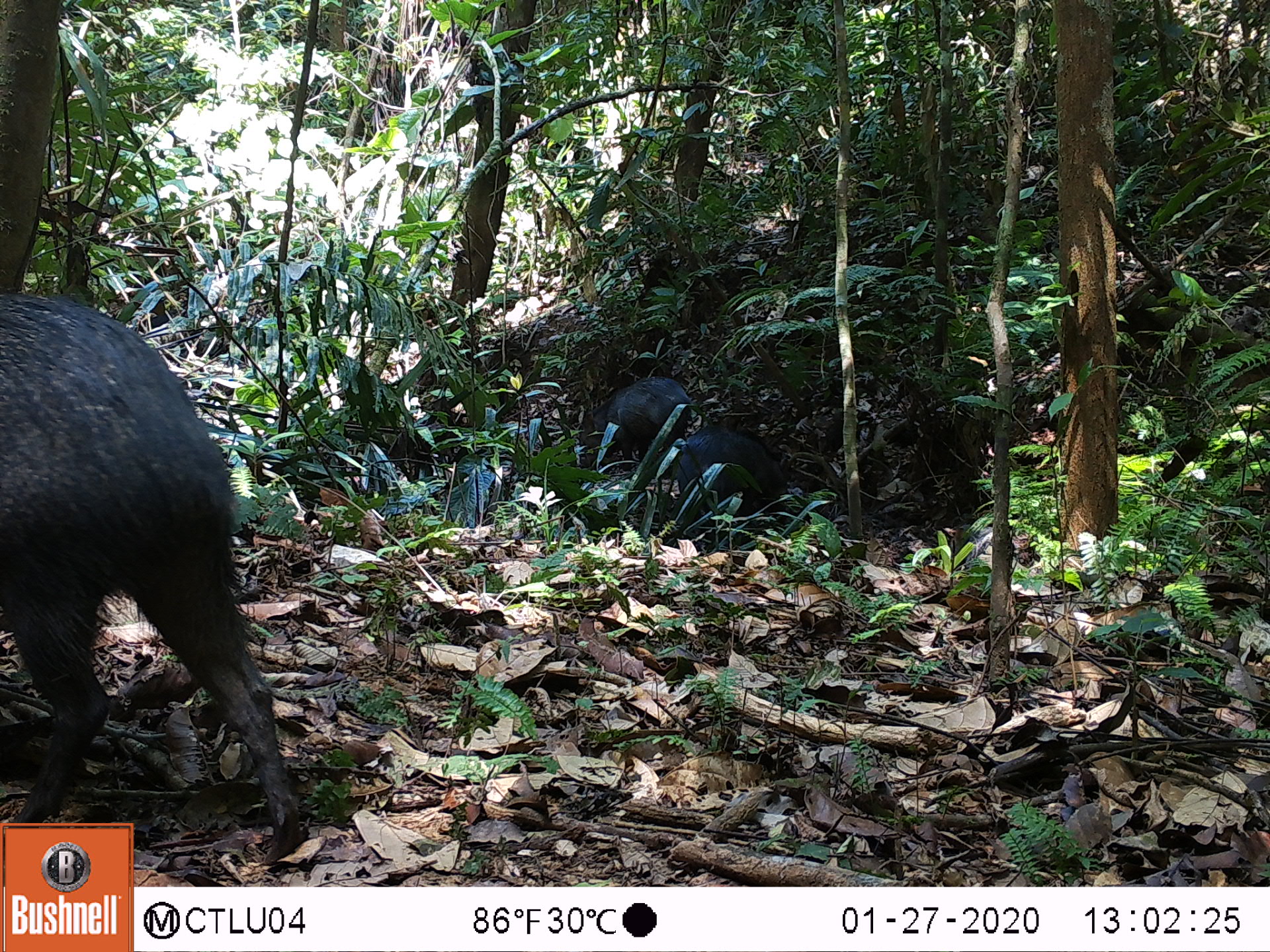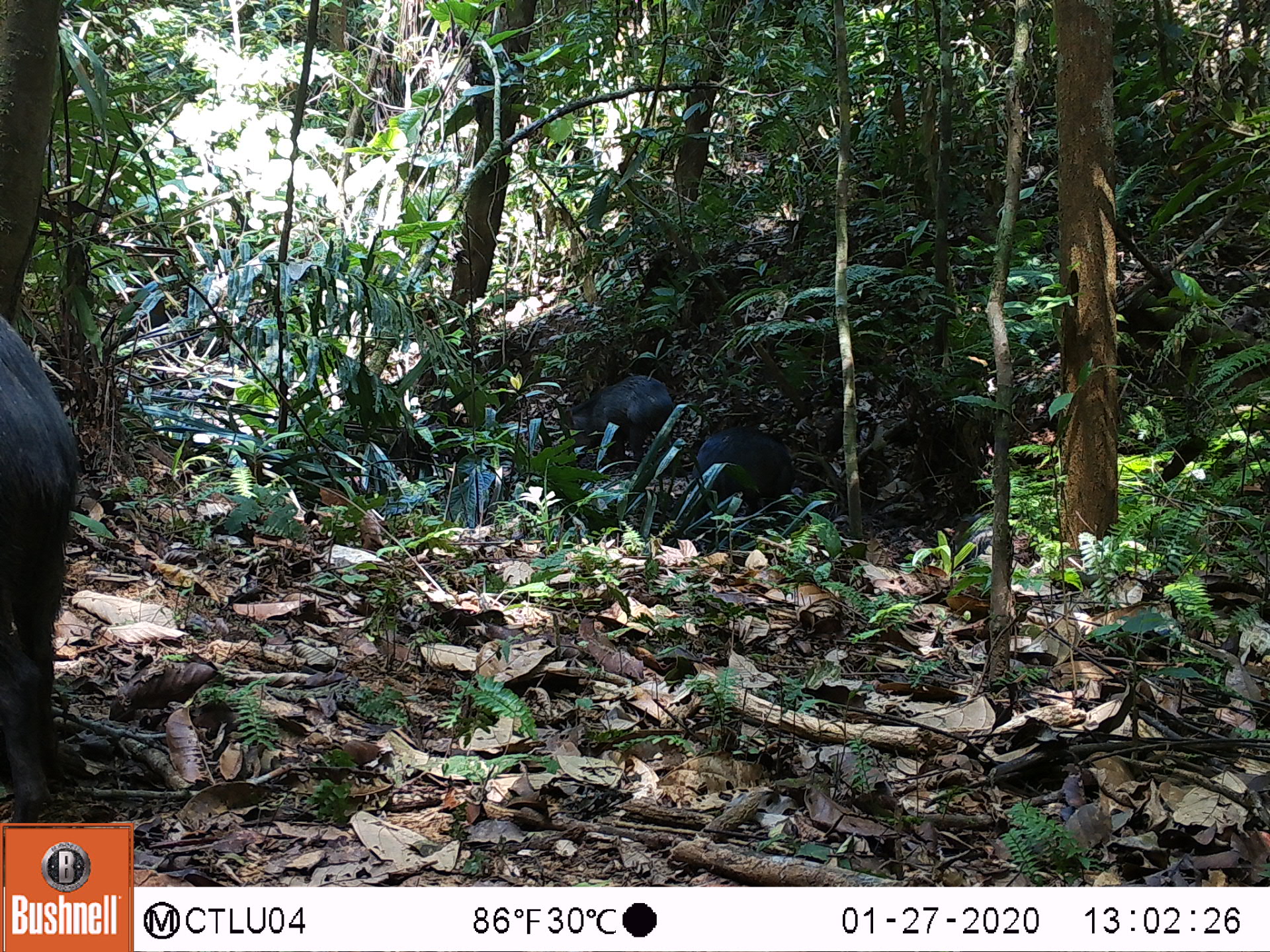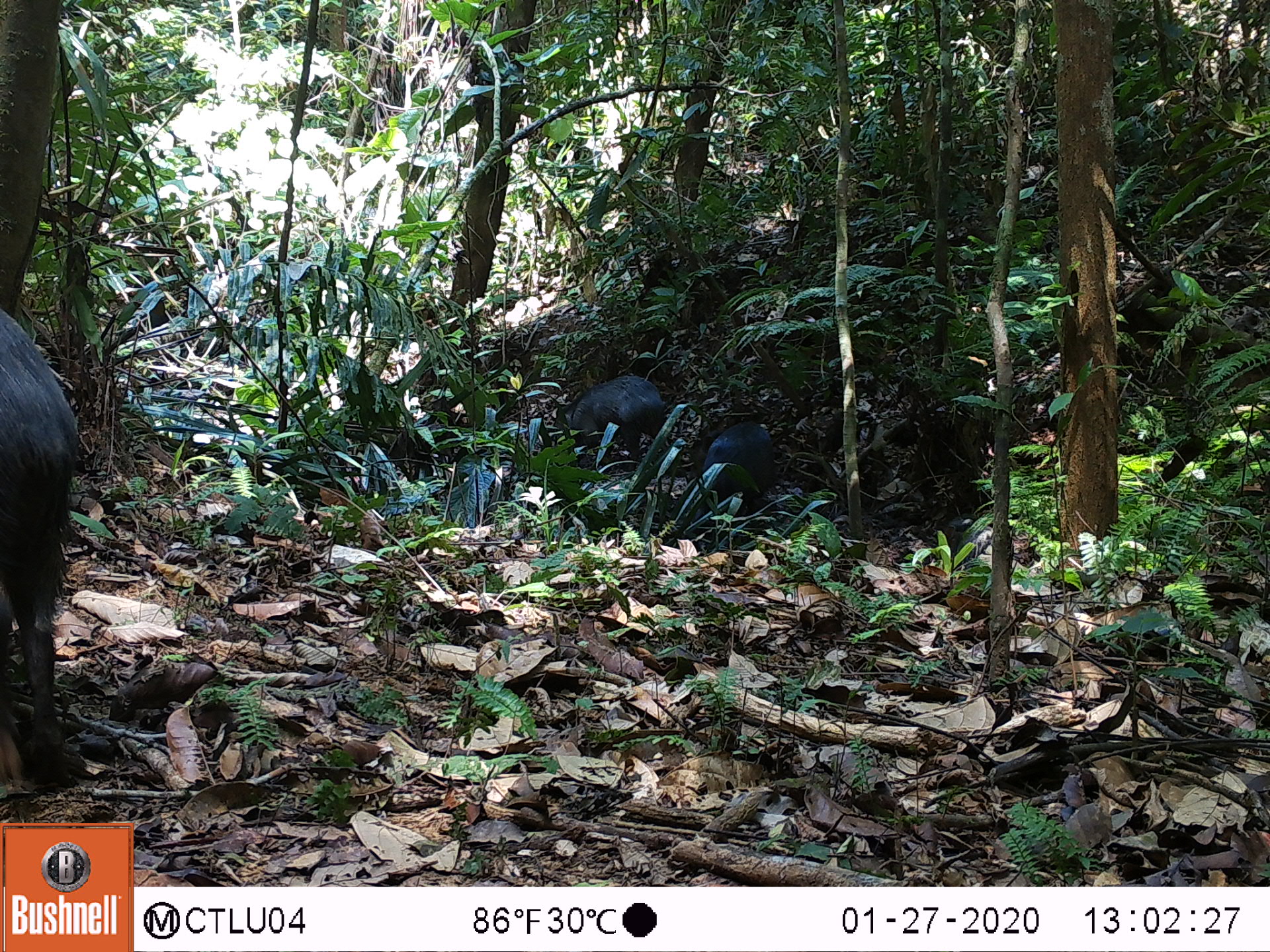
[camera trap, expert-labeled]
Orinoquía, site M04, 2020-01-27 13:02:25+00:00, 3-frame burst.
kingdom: Animalia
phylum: Chordata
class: Mammalia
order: Artiodactyla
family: Tayassuidae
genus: Pecari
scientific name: Pecari tajacu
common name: collared peccary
Collared peccary (Pecari tajacu).